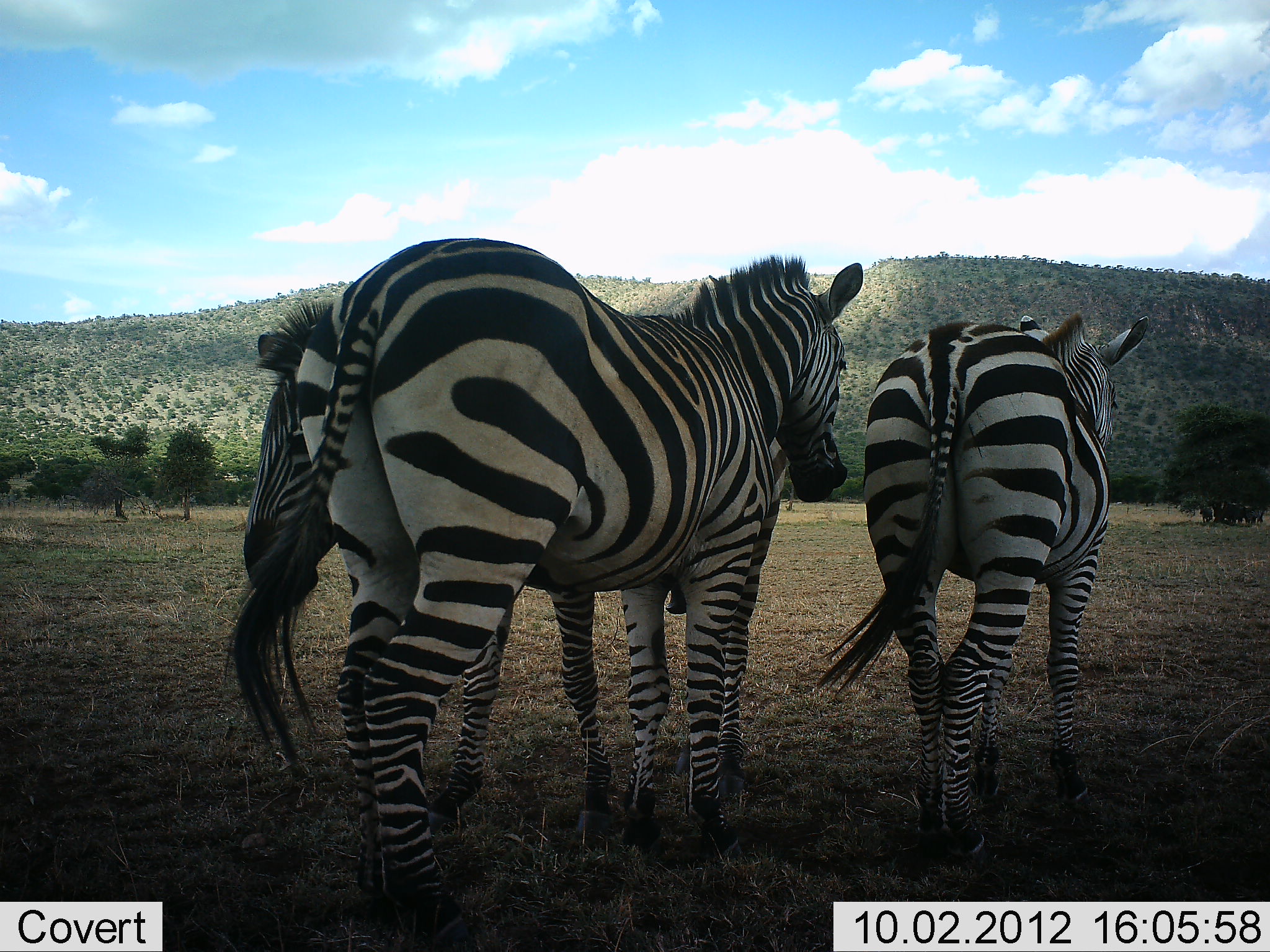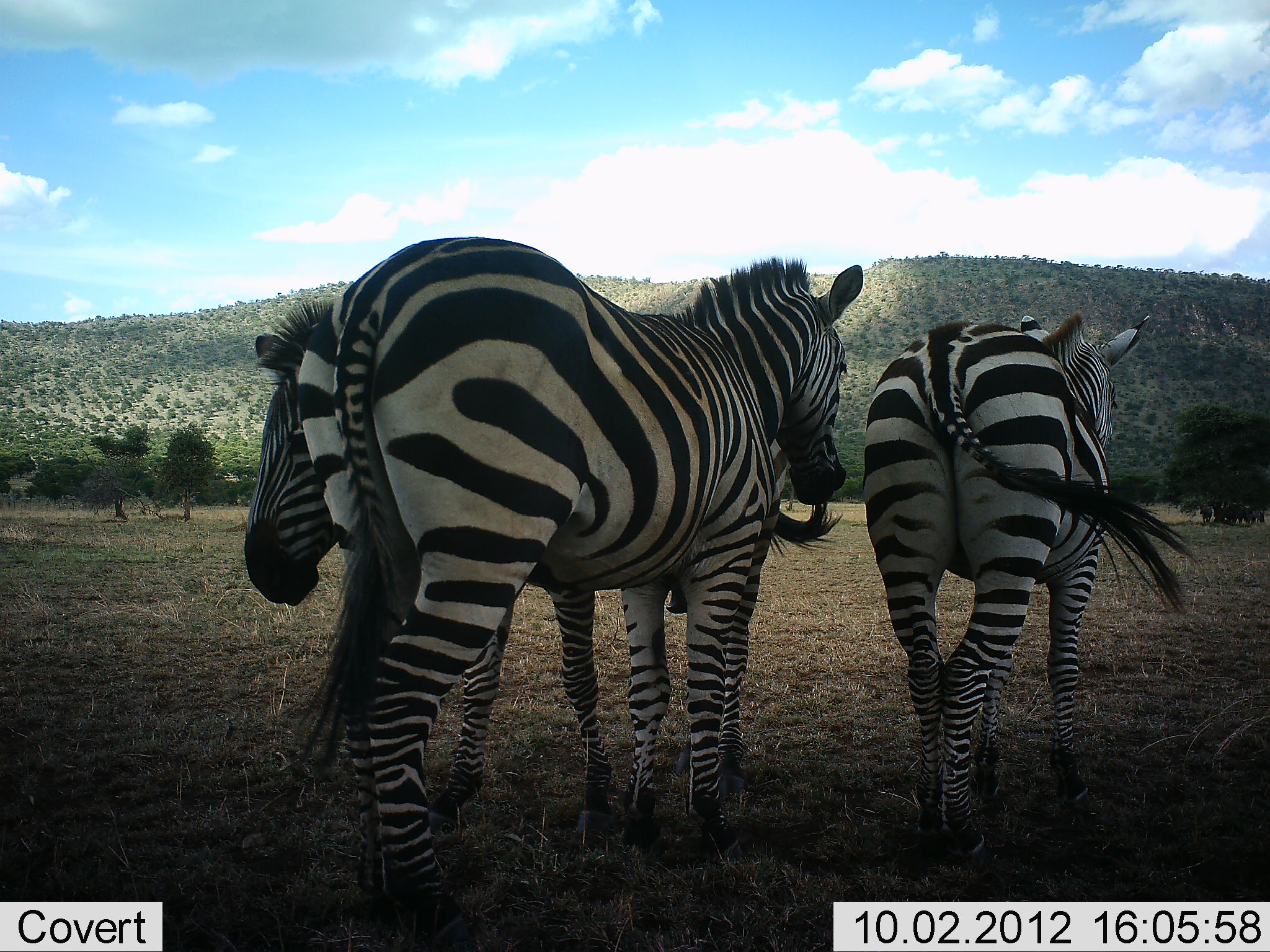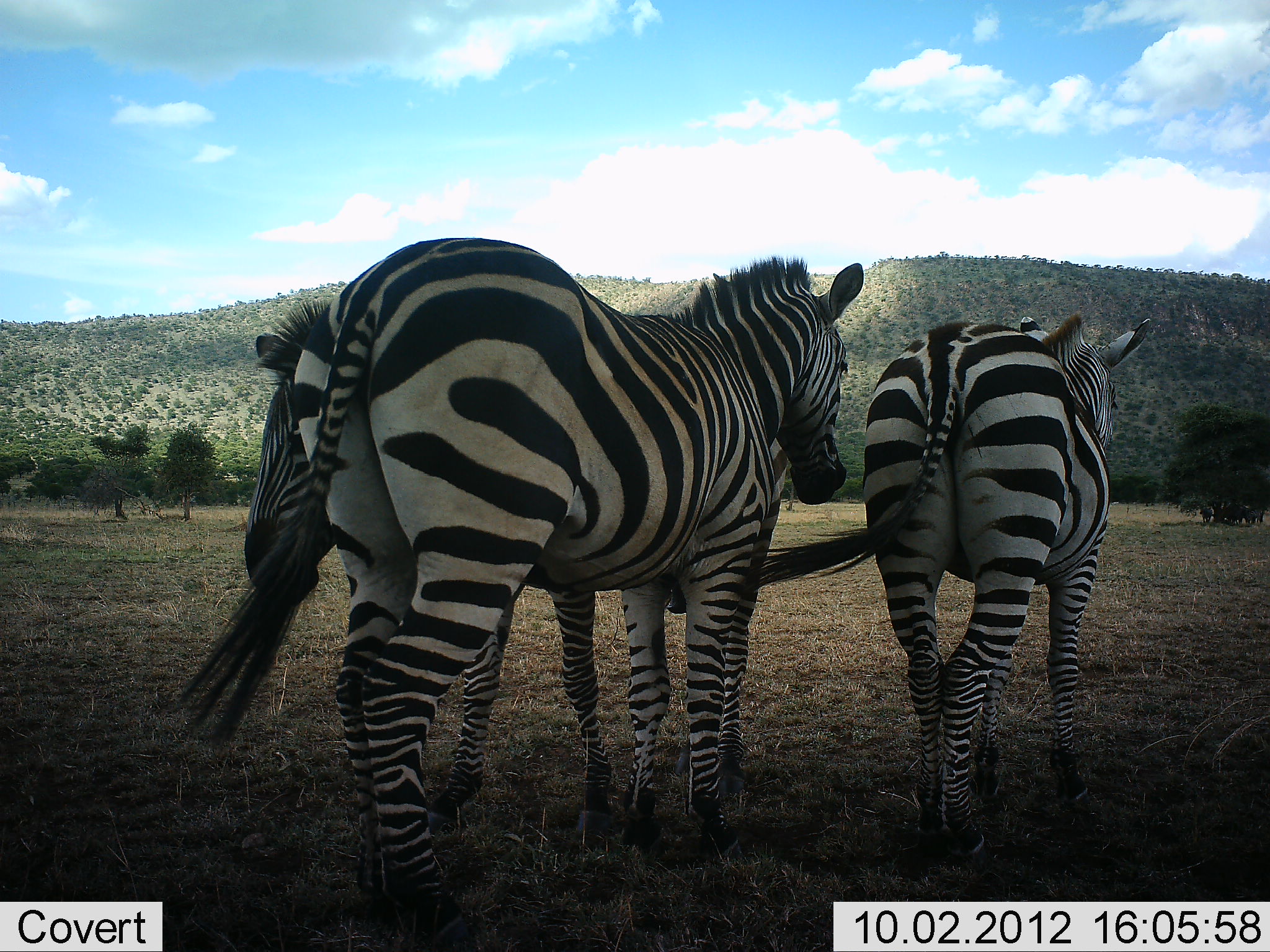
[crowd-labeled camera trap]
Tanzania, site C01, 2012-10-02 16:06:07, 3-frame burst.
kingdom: Animalia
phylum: Chordata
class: Mammalia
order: Perissodactyla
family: Equidae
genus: Equus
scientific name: Equus quagga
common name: plains zebra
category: zebra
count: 3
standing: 90%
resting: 0%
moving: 0%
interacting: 20%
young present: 0%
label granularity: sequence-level